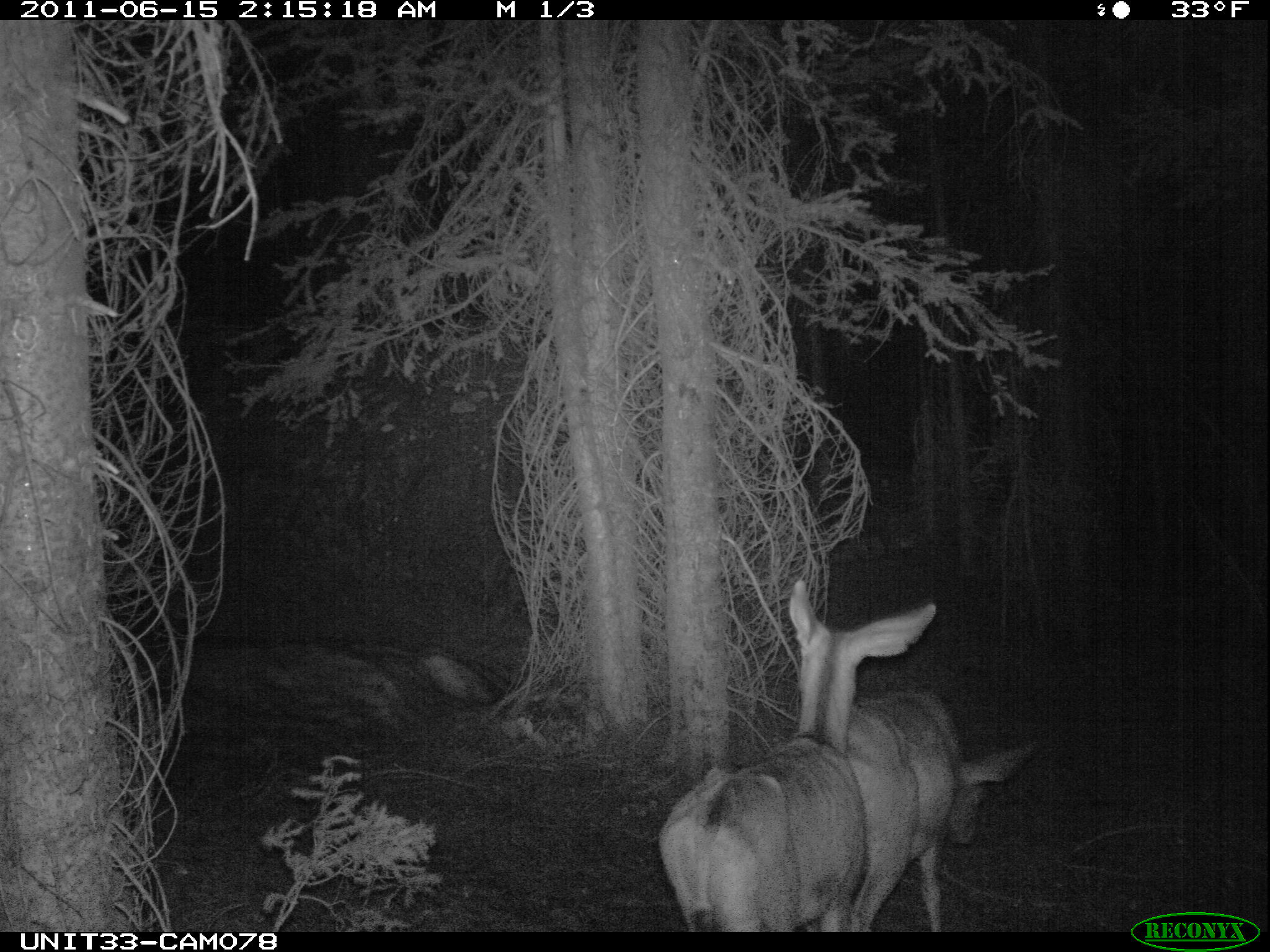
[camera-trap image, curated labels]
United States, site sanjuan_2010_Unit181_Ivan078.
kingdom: Animalia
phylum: Chordata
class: Mammalia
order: Artiodactyla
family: Cervidae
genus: Odocoileus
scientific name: Odocoileus hemionus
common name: mule deer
Odocoileus hemionus (mule deer).